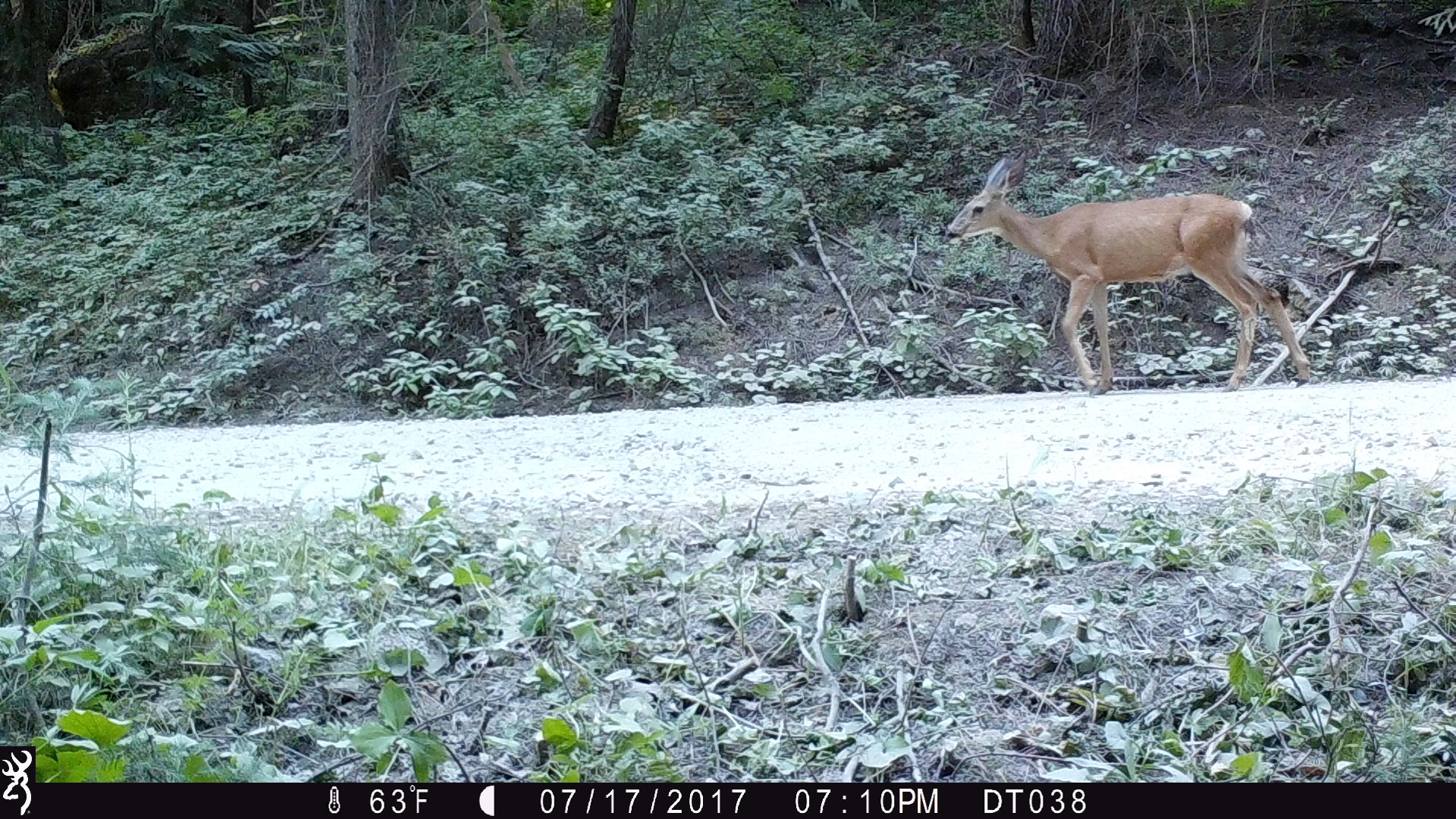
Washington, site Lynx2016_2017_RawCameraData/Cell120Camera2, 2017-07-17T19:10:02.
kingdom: Animalia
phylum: Chordata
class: Mammalia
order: Artiodactyla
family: Cervidae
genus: Odocoileus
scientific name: Odocoileus hemionus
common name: mule deer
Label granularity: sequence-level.